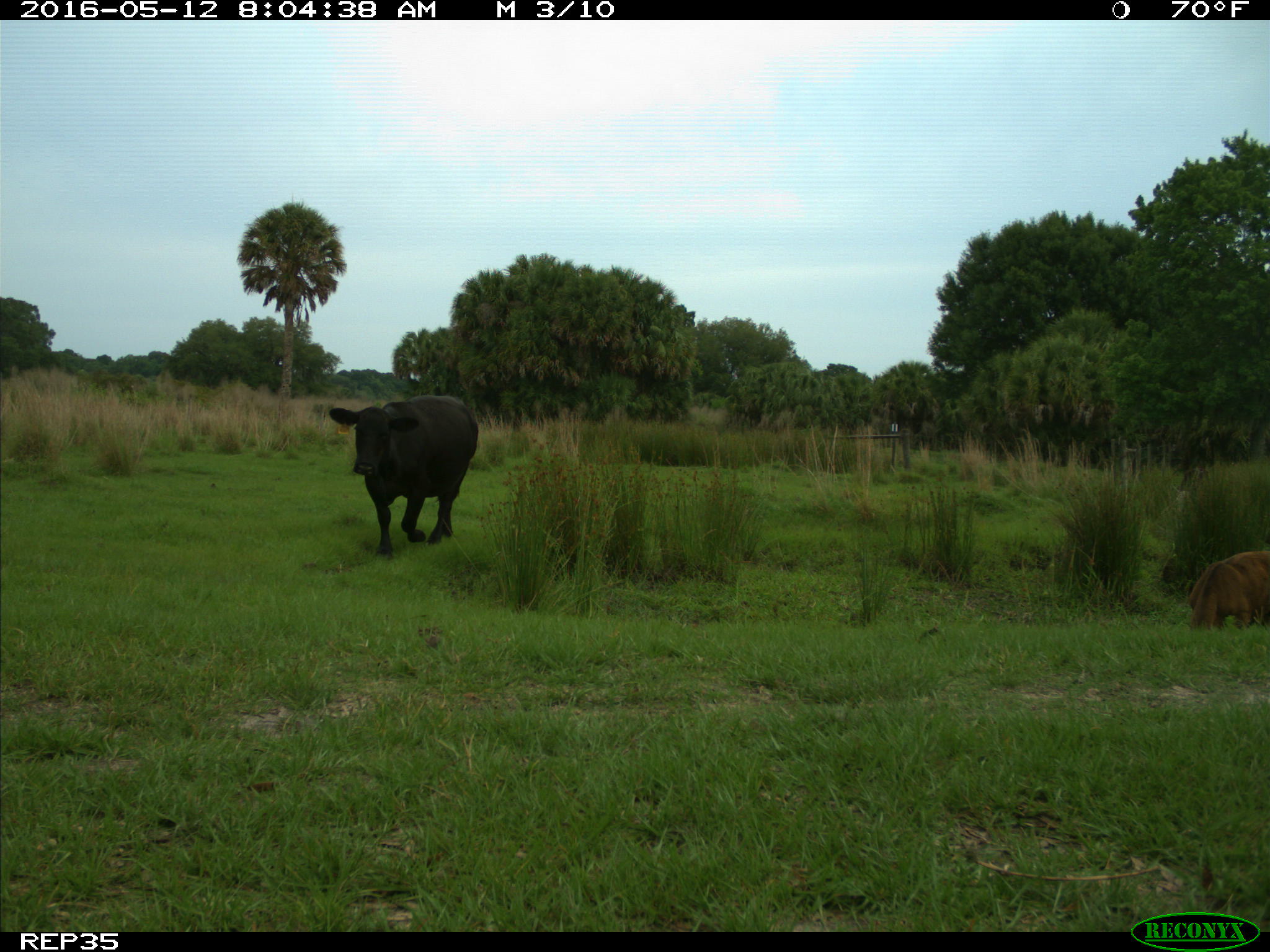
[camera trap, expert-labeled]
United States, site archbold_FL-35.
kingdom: Animalia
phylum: Chordata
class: Mammalia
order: Artiodactyla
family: Bovidae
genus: Bos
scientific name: Bos taurus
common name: domestic cow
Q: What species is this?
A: Bos taurus (domestic cow).